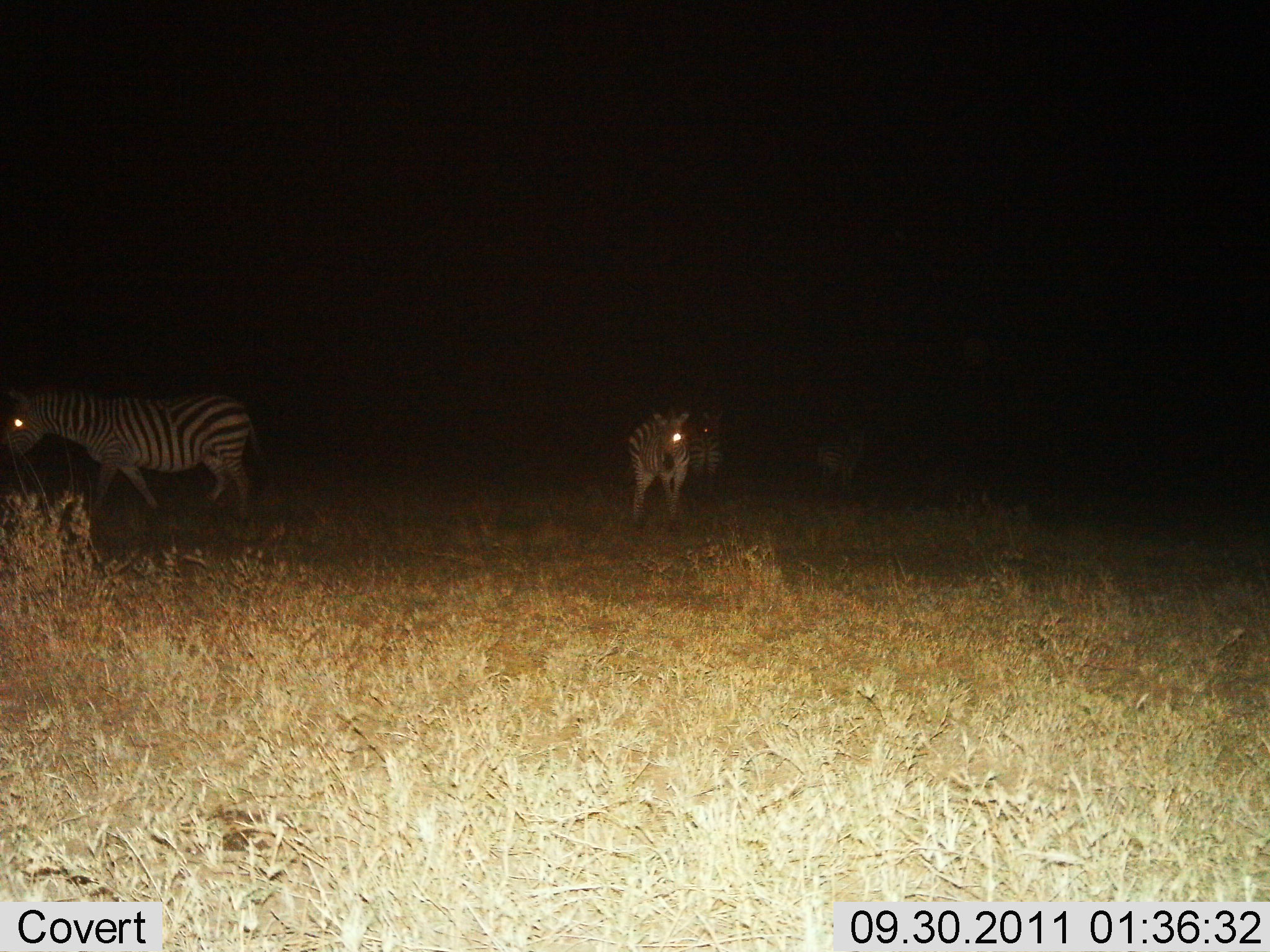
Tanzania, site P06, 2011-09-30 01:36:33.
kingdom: Animalia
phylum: Chordata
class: Mammalia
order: Perissodactyla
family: Equidae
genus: Equus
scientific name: Equus quagga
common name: plains zebra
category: zebra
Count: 3.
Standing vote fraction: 64%.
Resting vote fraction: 0%.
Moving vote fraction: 64%.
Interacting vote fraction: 0%.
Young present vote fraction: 0%.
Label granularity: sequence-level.